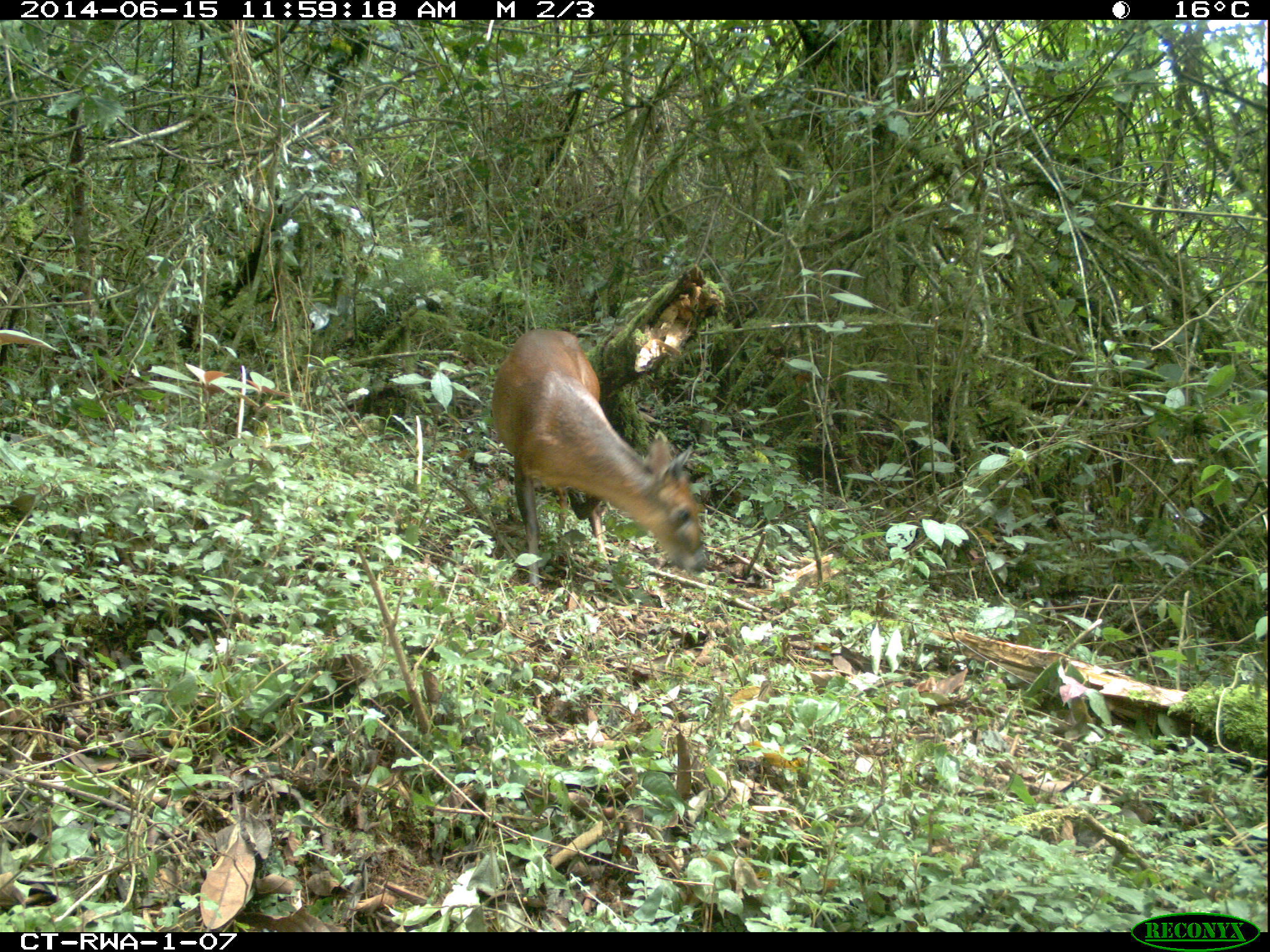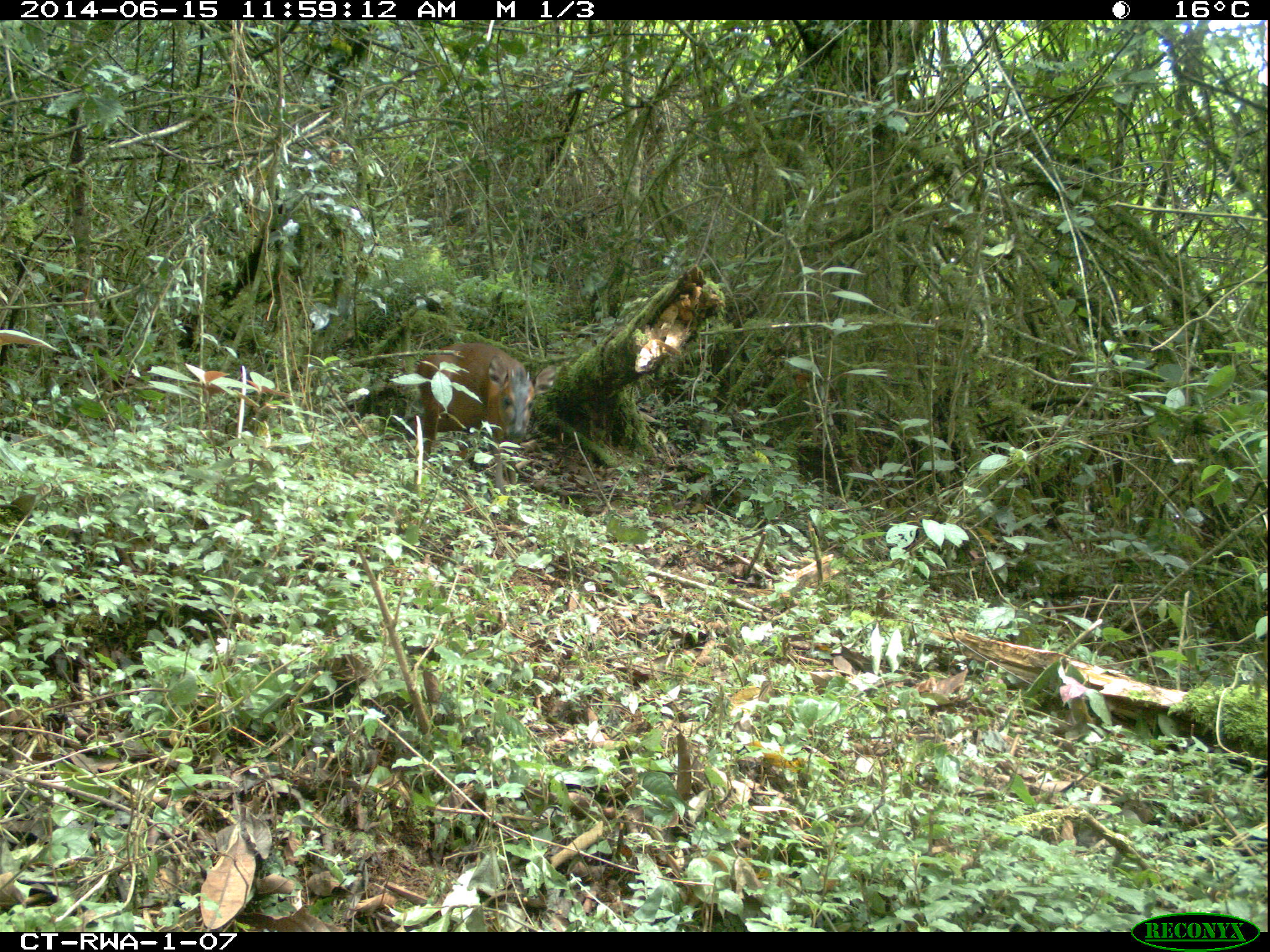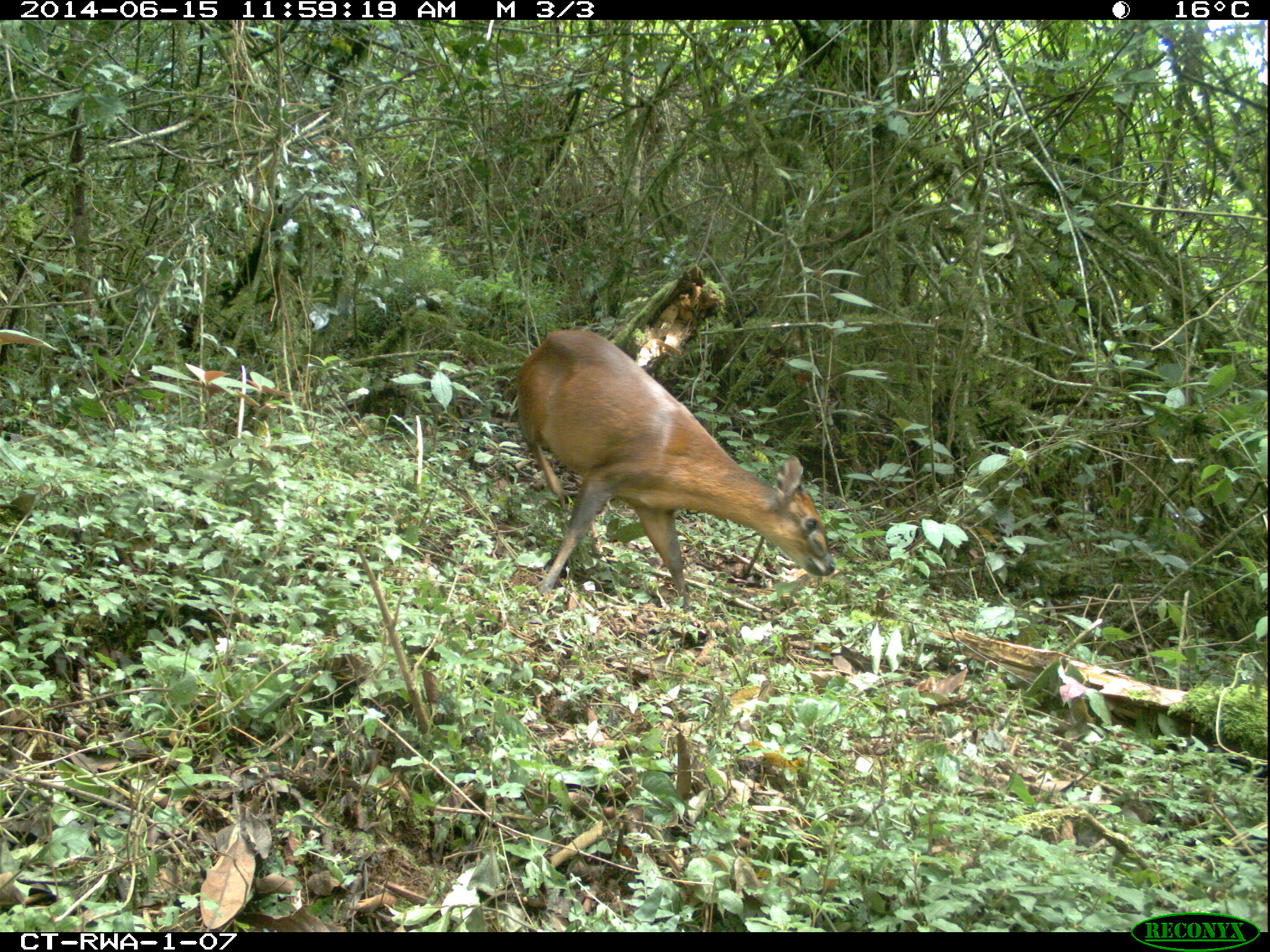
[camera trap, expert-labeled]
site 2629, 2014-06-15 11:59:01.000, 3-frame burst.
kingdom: Animalia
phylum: Chordata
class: Mammalia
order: Artiodactyla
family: Bovidae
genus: Cephalophus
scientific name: Cephalophus nigrifrons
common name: black-fronted duiker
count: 1